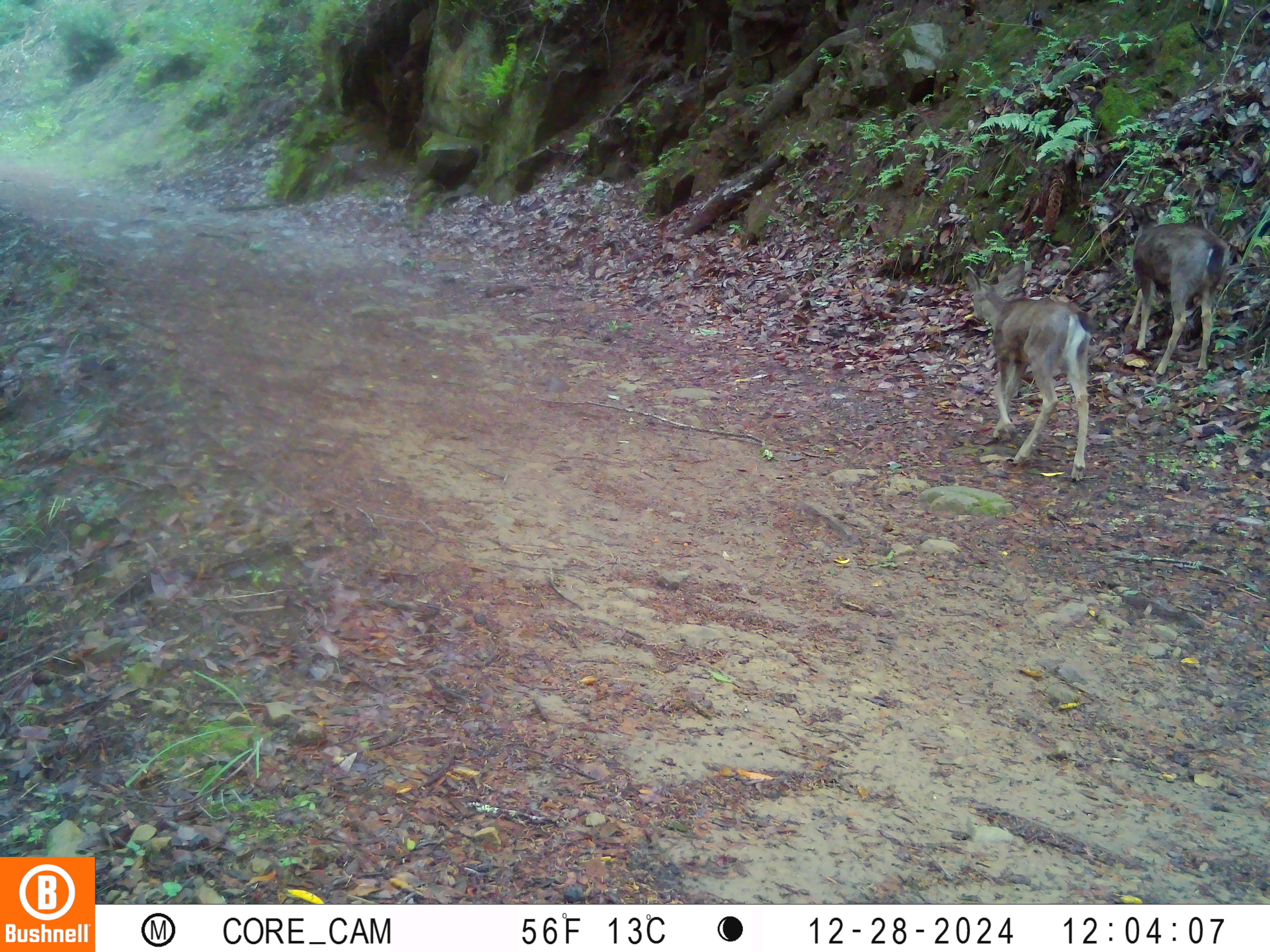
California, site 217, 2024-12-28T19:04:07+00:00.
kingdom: Animalia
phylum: Chordata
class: Mammalia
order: Artiodactyla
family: Cervidae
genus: Odocoileus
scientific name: Odocoileus hemionus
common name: mule deer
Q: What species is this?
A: Mule deer (Odocoileus hemionus).